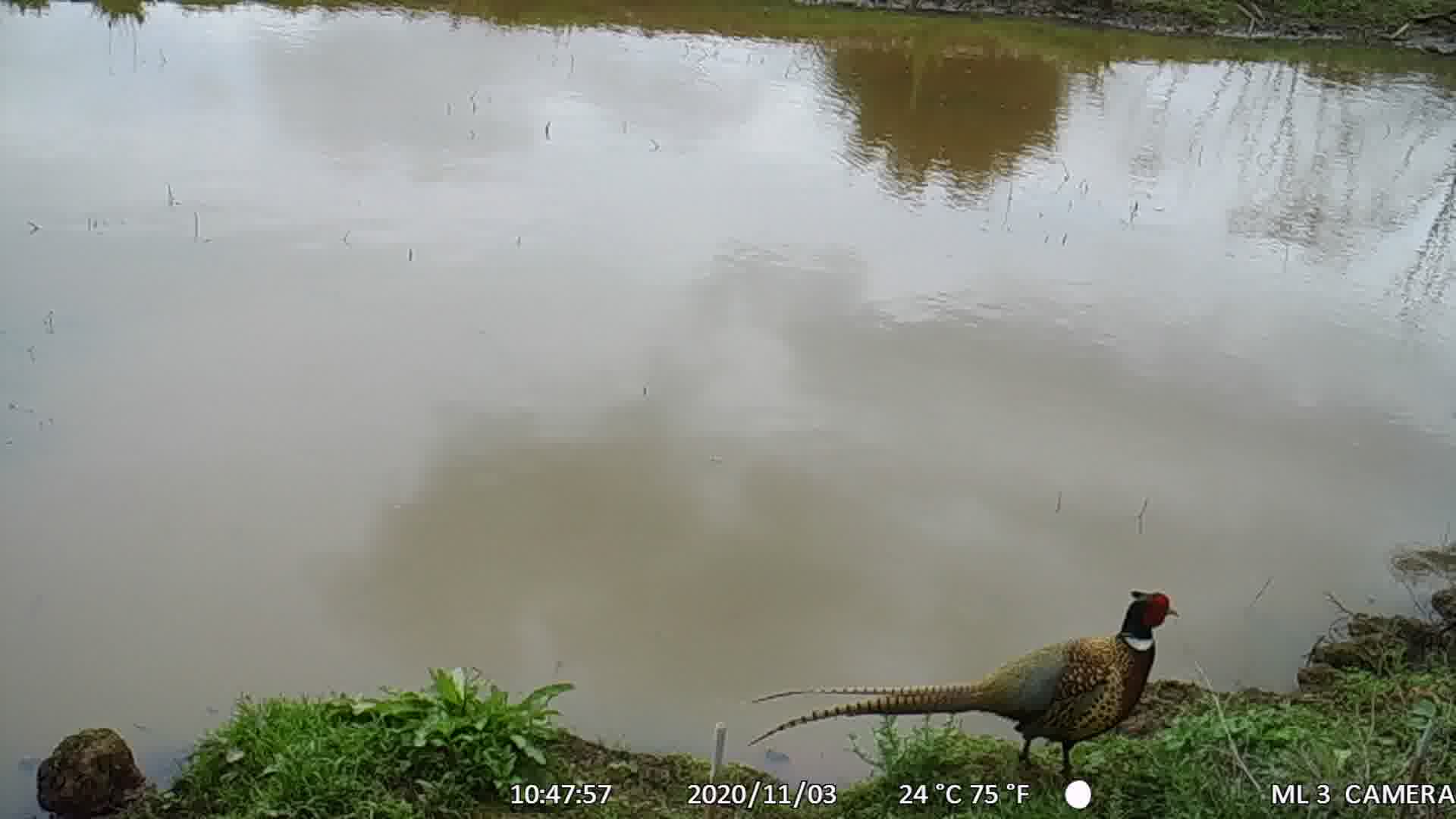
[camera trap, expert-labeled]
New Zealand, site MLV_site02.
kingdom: Animalia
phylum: Chordata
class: Aves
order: Galliformes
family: Phasianidae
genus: Phasianus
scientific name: Phasianus colchicus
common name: common pheasant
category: pheasant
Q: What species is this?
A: Pheasant (common pheasant) (Phasianus colchicus).